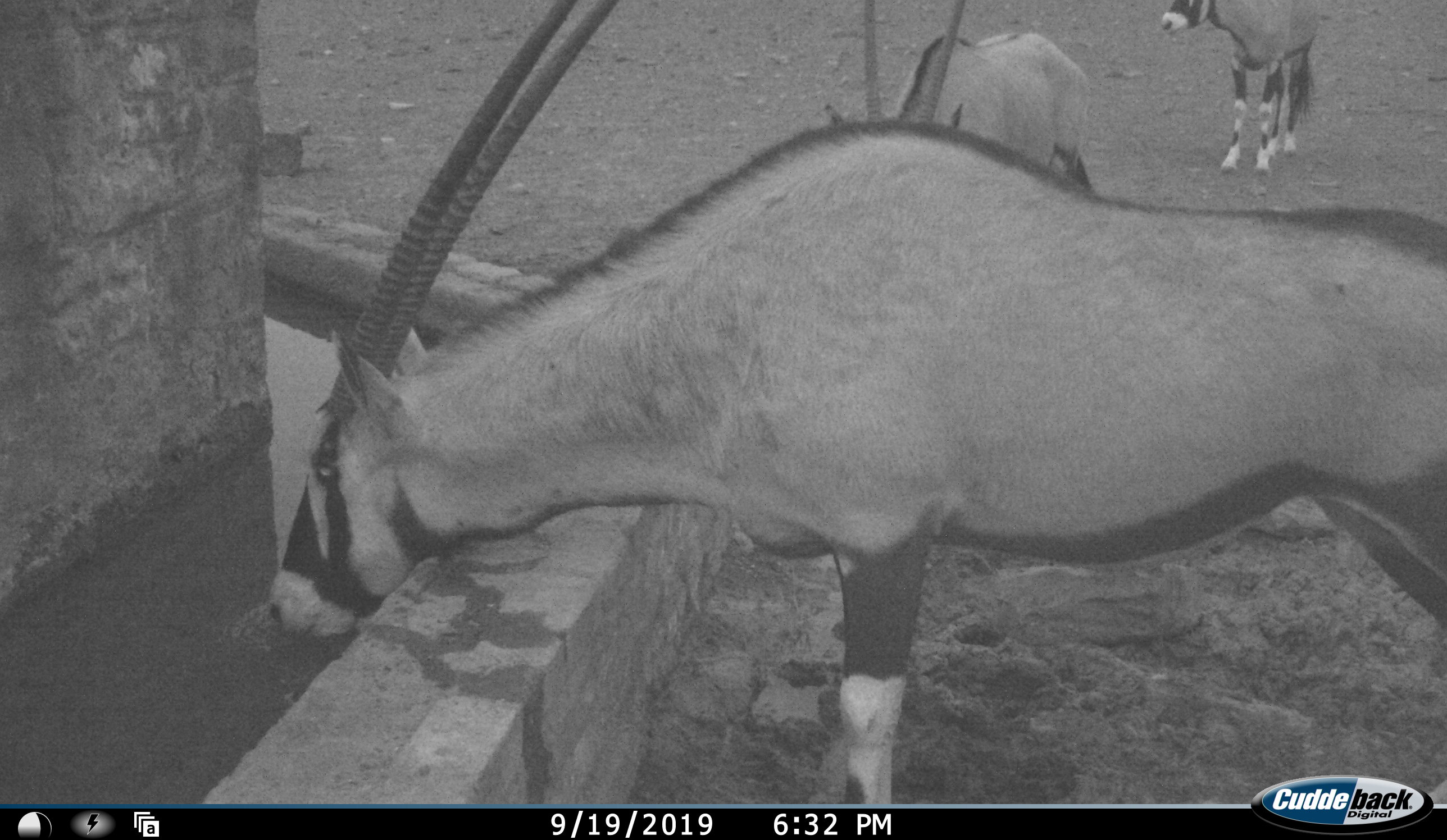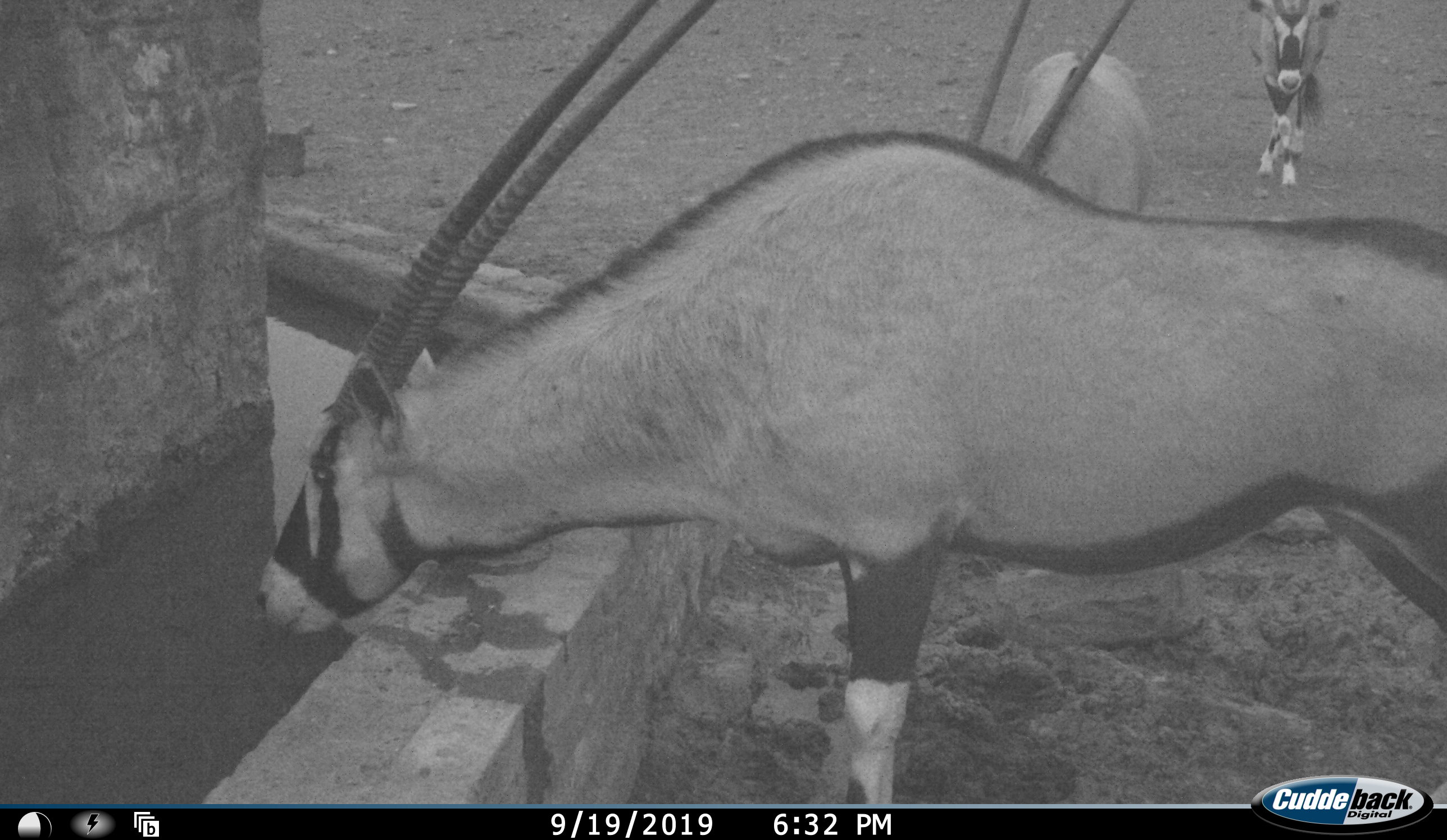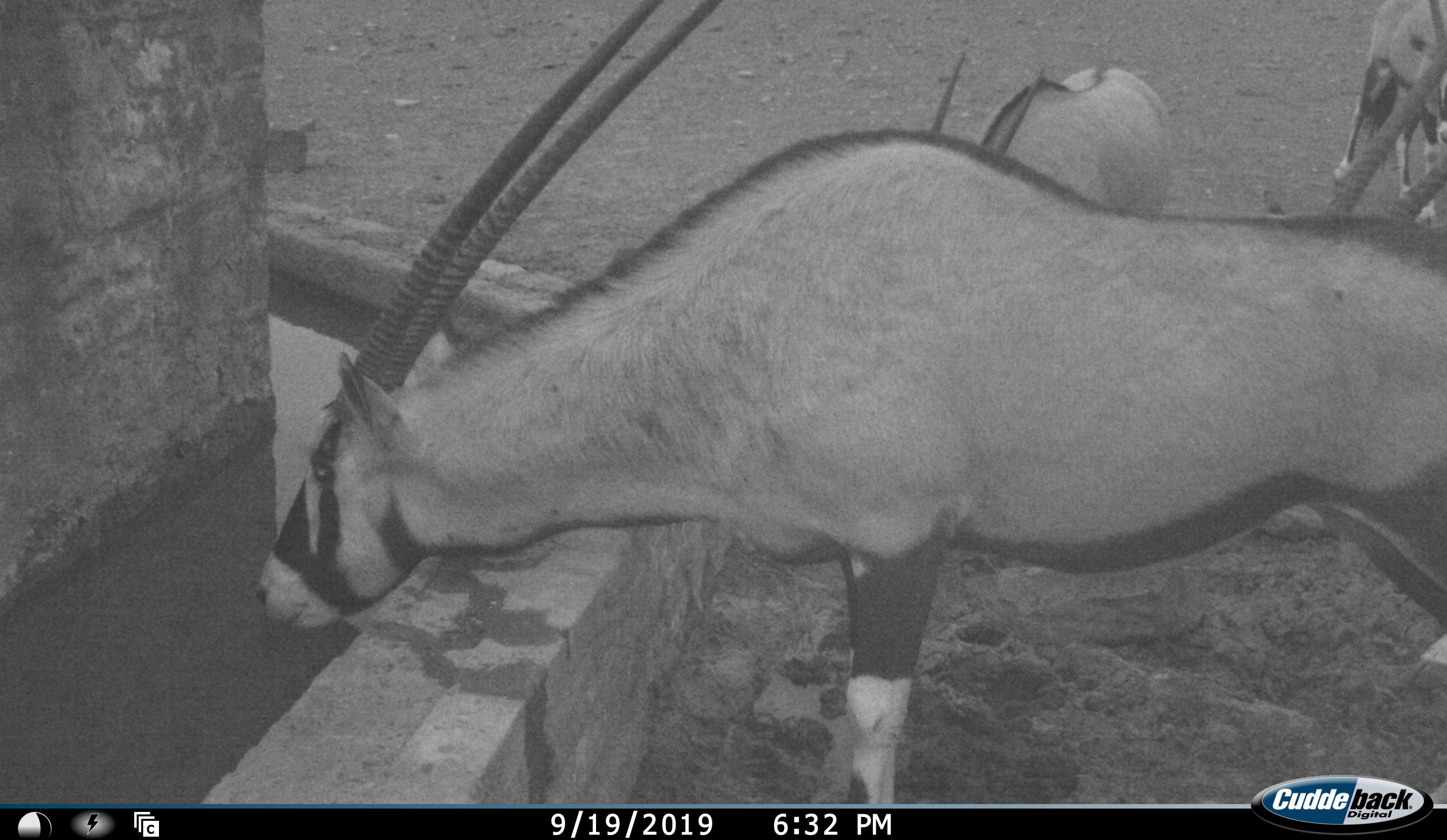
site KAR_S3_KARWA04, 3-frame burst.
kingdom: Animalia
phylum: Chordata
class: Mammalia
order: Artiodactyla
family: Bovidae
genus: Oryx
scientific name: Oryx gazella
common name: gemsbok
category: oryx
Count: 3.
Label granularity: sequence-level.